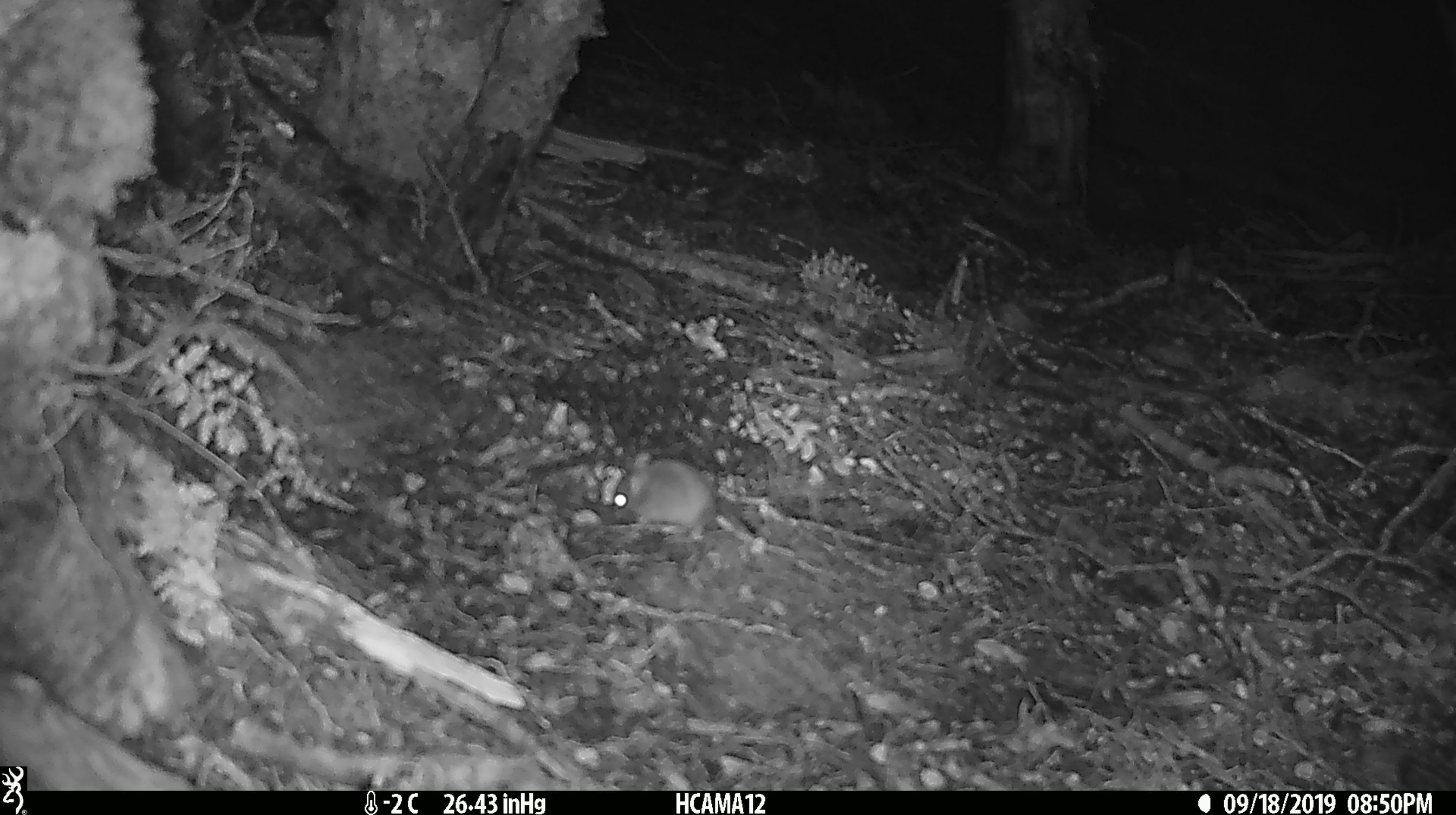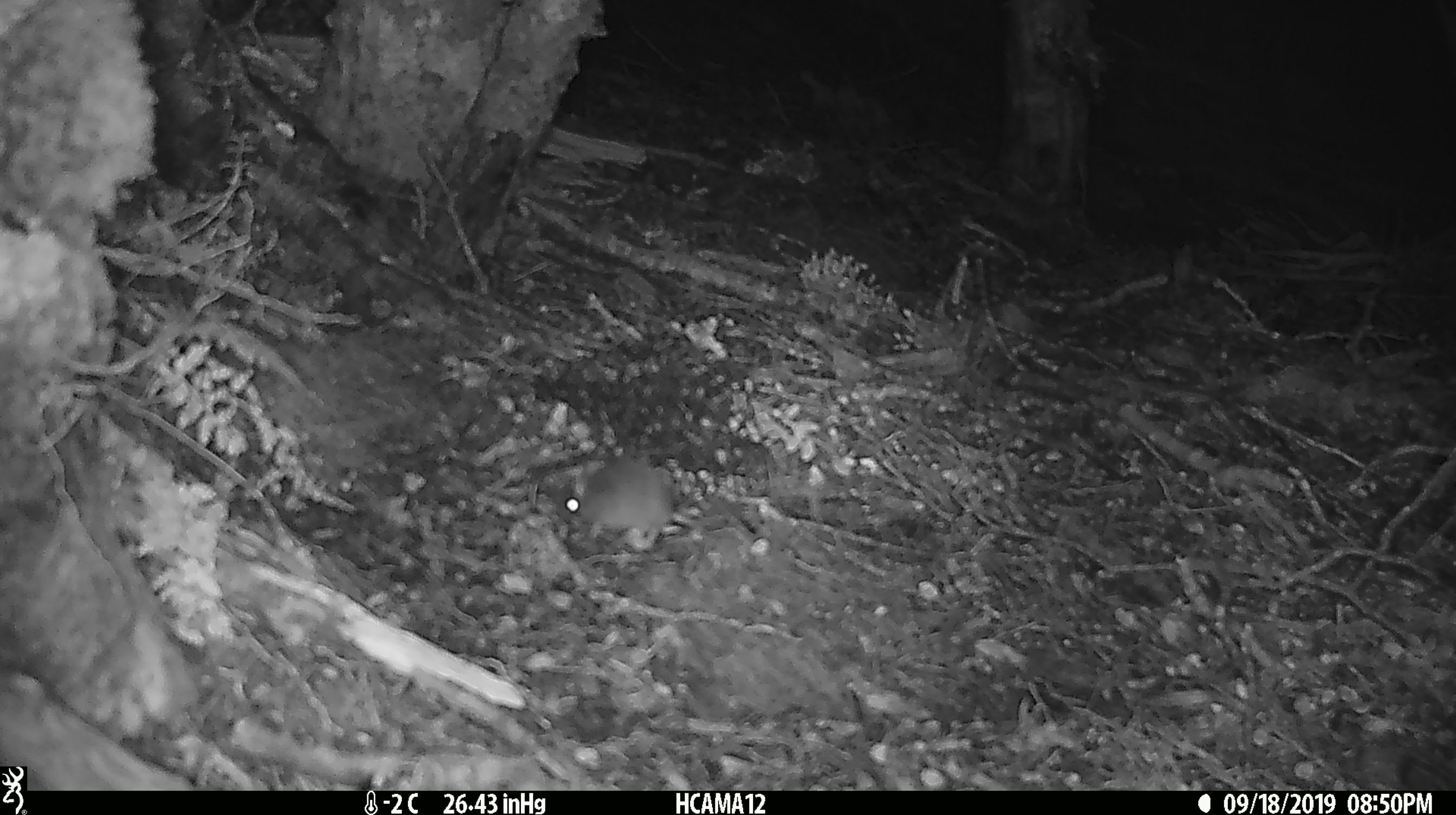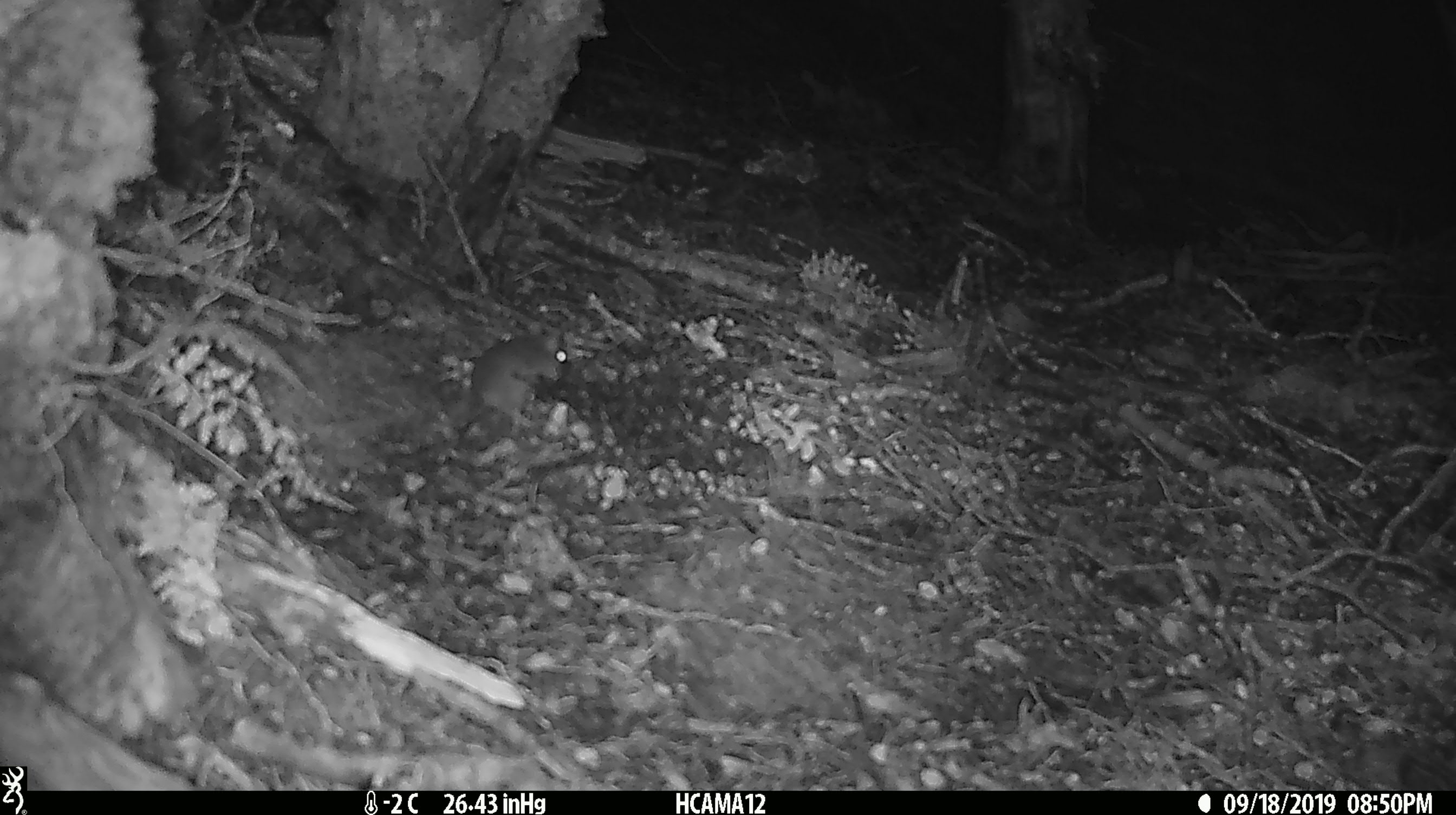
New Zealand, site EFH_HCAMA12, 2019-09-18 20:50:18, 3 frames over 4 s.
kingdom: Animalia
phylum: Chordata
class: Mammalia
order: Rodentia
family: Muridae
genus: Mus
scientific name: Mus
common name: mouse